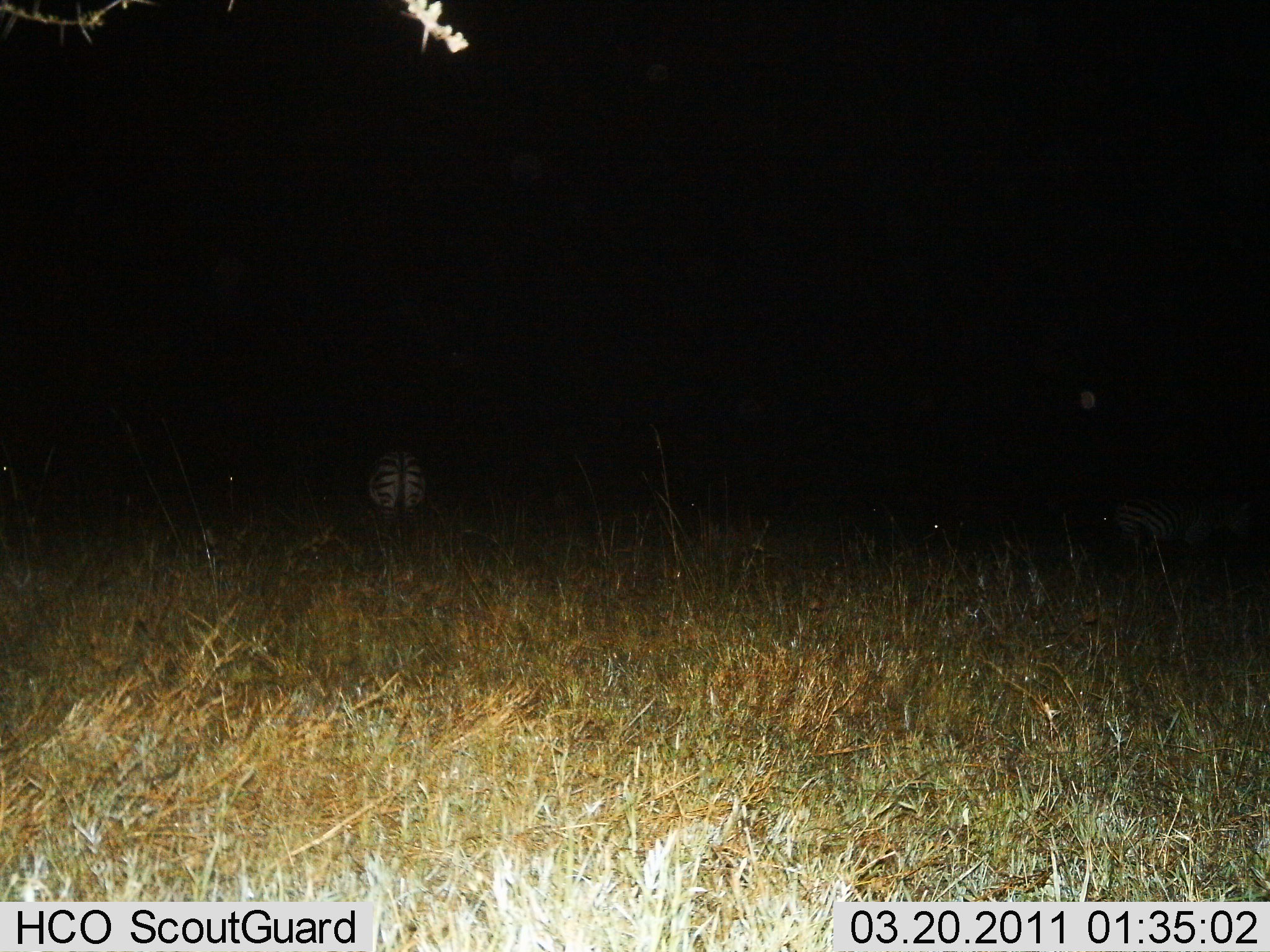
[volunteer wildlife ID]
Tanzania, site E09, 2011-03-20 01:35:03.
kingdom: Animalia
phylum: Chordata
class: Mammalia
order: Perissodactyla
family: Equidae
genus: Equus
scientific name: Equus quagga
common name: plains zebra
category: zebra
Zebra (plains zebra) (Equus quagga), count 2. Behavior (volunteer vote fractions): standing 64%, resting 18%, moving 18%, interacting 0%. Young present (vote fraction): 0%. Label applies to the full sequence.